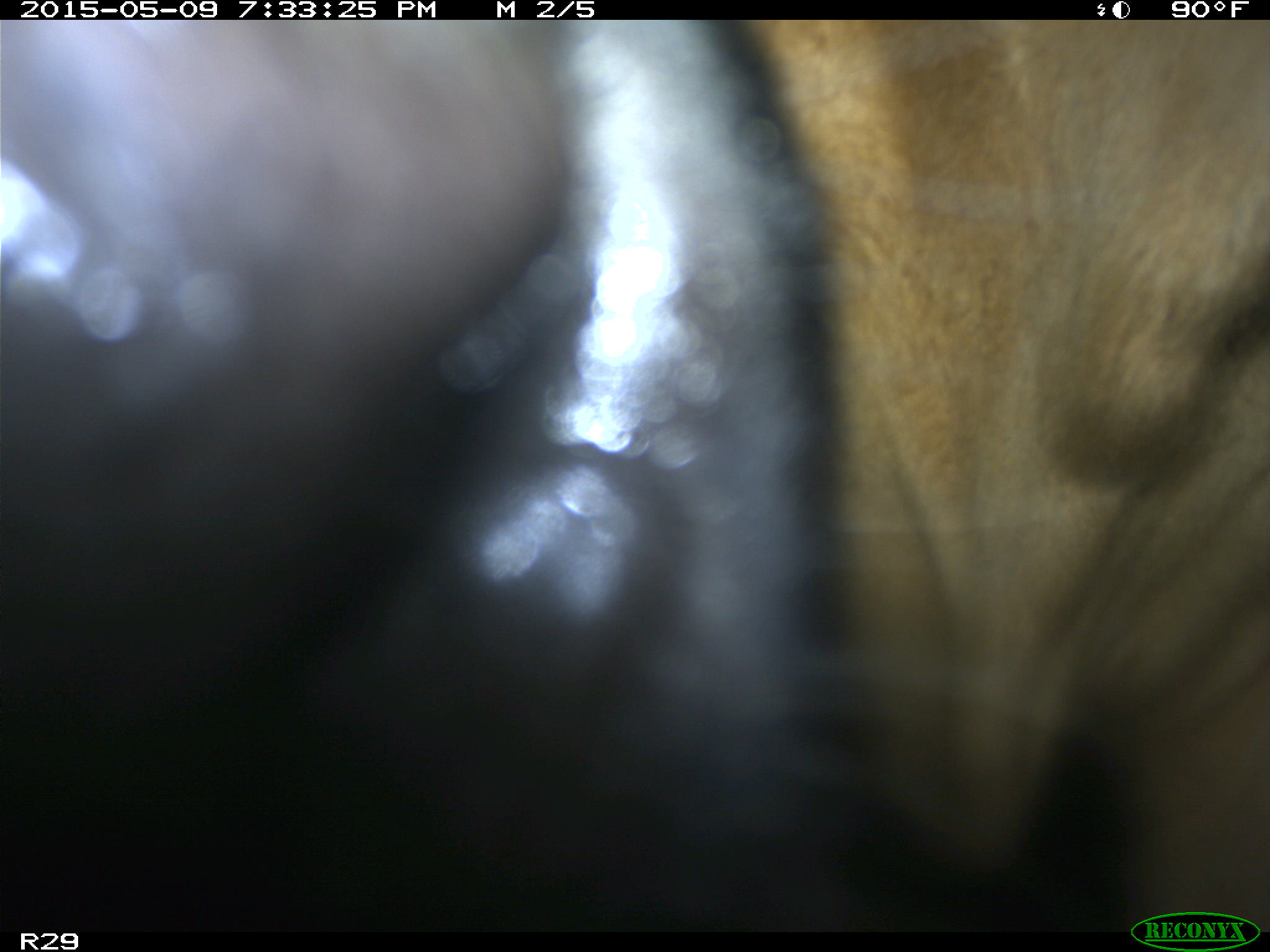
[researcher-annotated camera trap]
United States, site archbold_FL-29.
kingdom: Animalia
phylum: Chordata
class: Mammalia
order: Artiodactyla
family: Bovidae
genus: Bos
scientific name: Bos taurus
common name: domestic cow